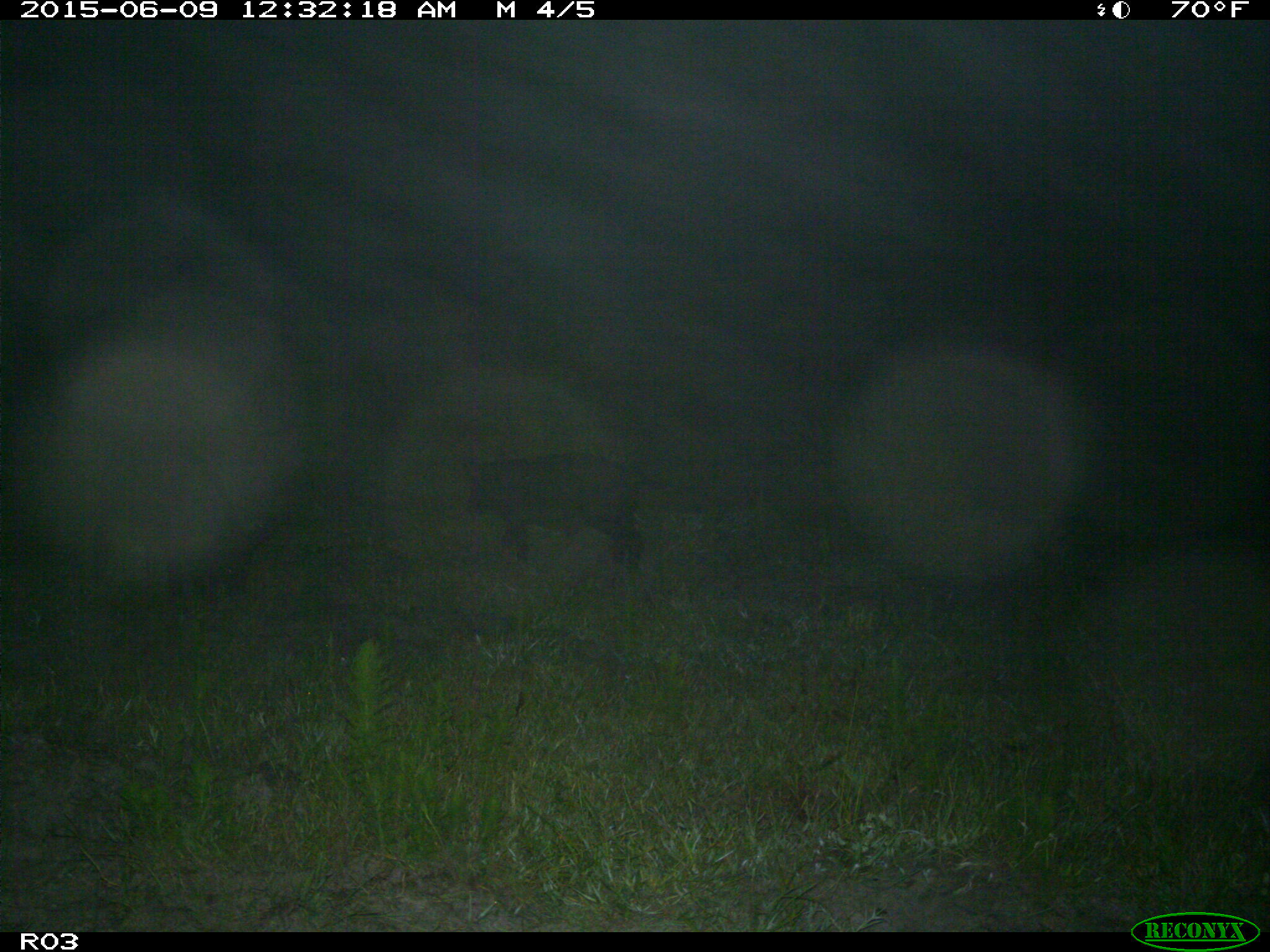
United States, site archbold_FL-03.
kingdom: Animalia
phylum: Chordata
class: Mammalia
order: Artiodactyla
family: Suidae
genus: Sus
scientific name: Sus scrofa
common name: wild boar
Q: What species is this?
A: Sus scrofa (wild boar).